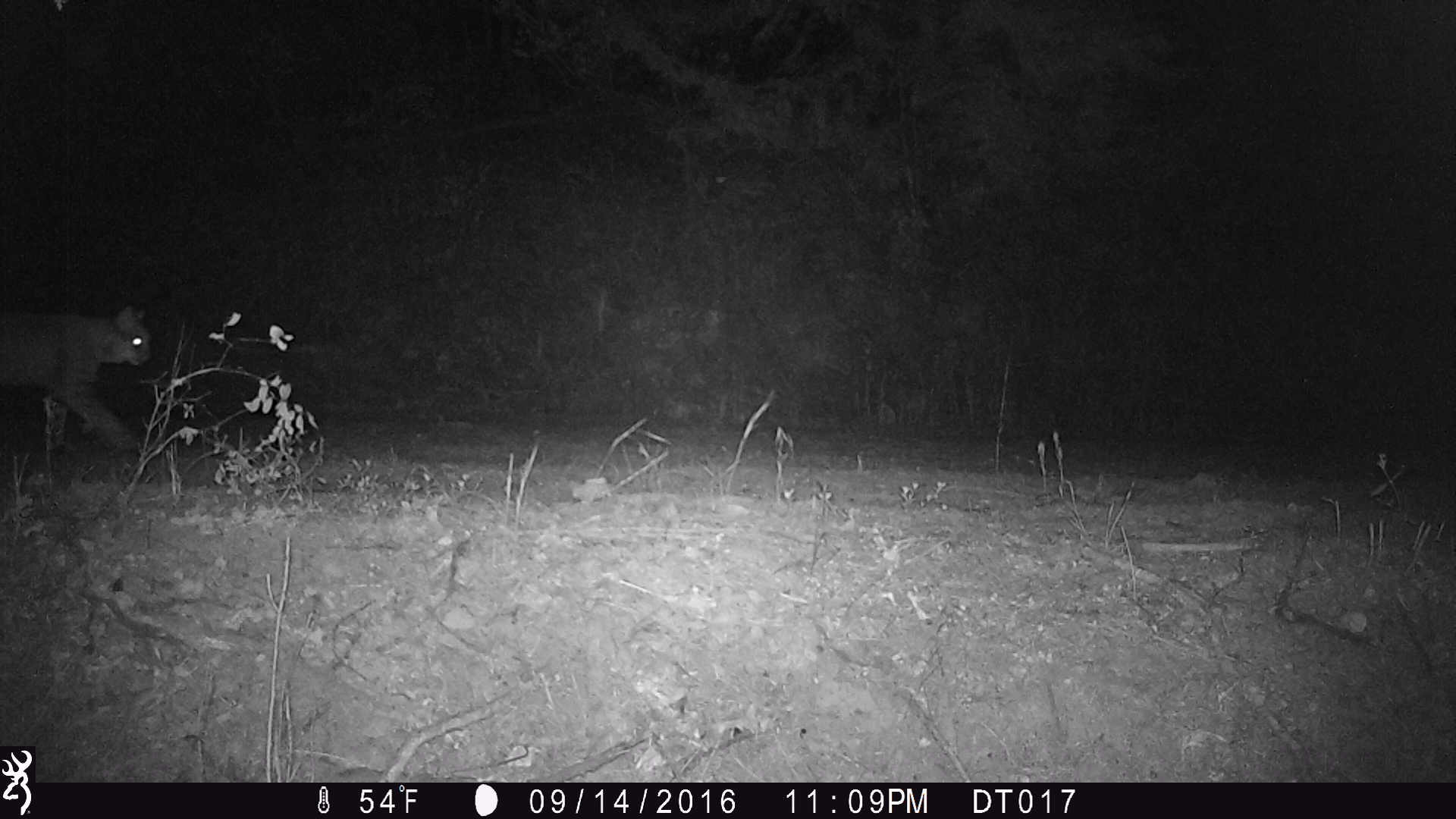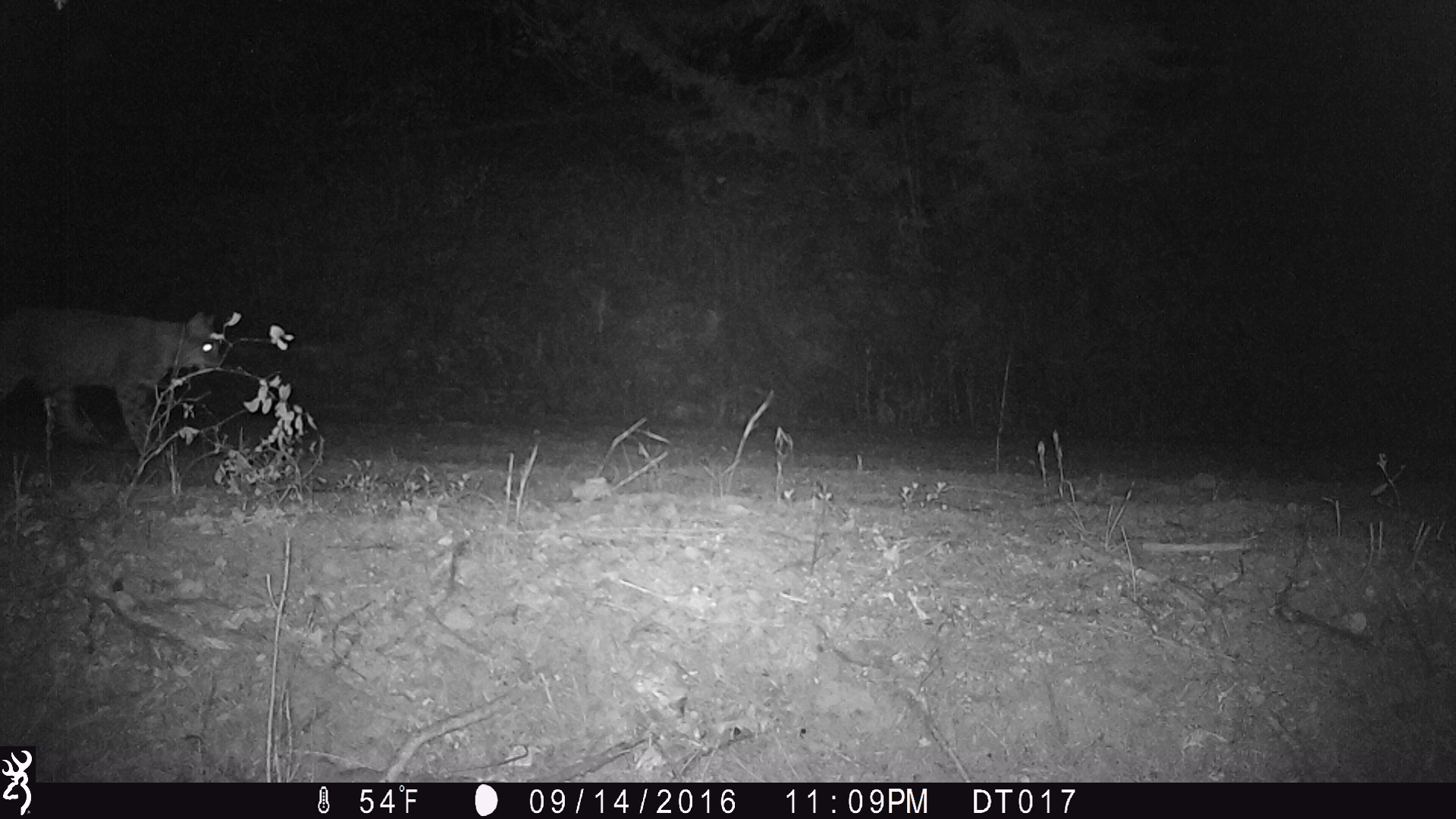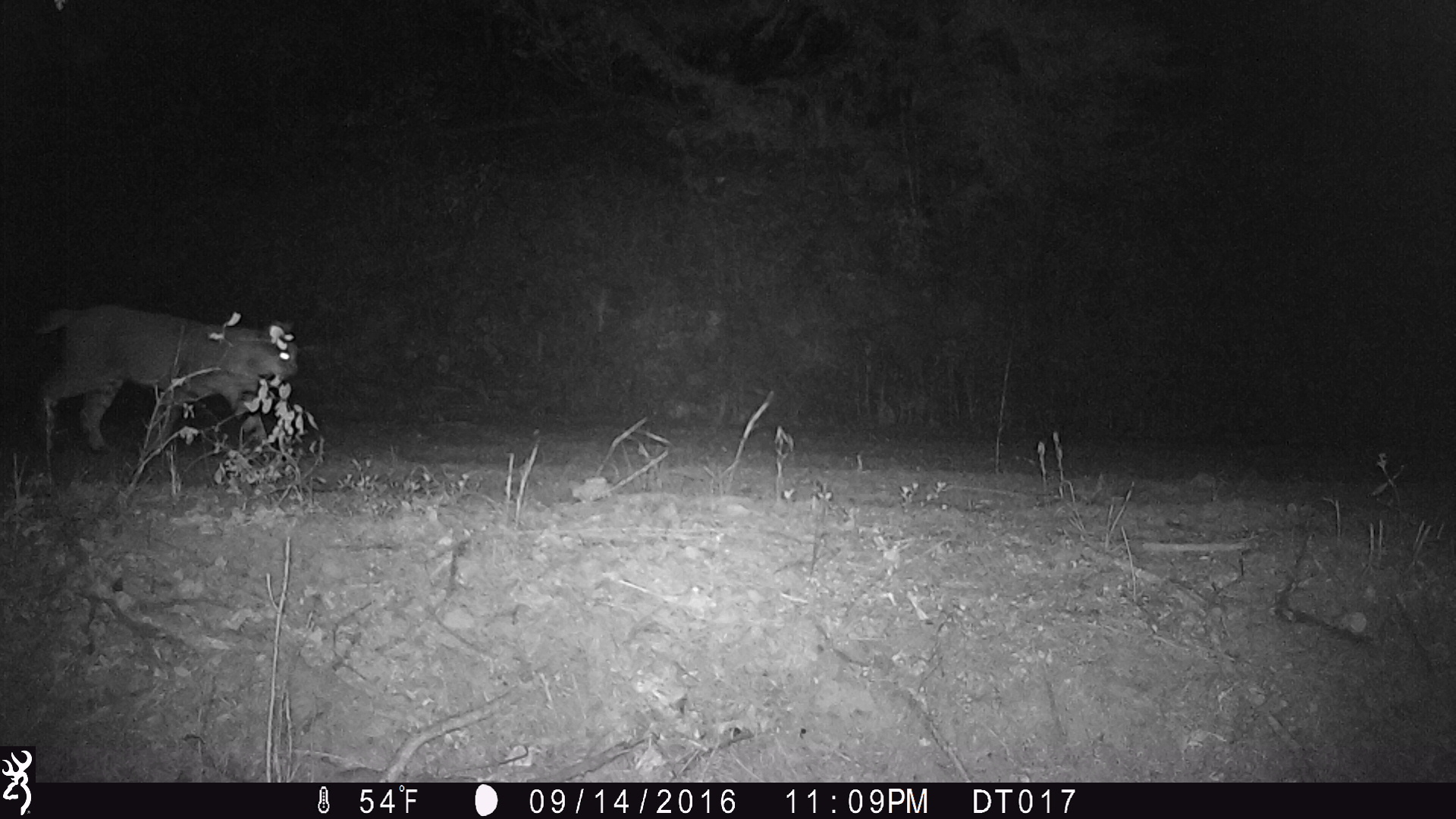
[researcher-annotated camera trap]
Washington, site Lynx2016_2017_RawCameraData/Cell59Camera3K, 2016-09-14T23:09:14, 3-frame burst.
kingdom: Animalia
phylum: Chordata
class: Mammalia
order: Carnivora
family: Felidae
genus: Lynx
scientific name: Lynx rufus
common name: bobcat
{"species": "Lynx rufus (bobcat)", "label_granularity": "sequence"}